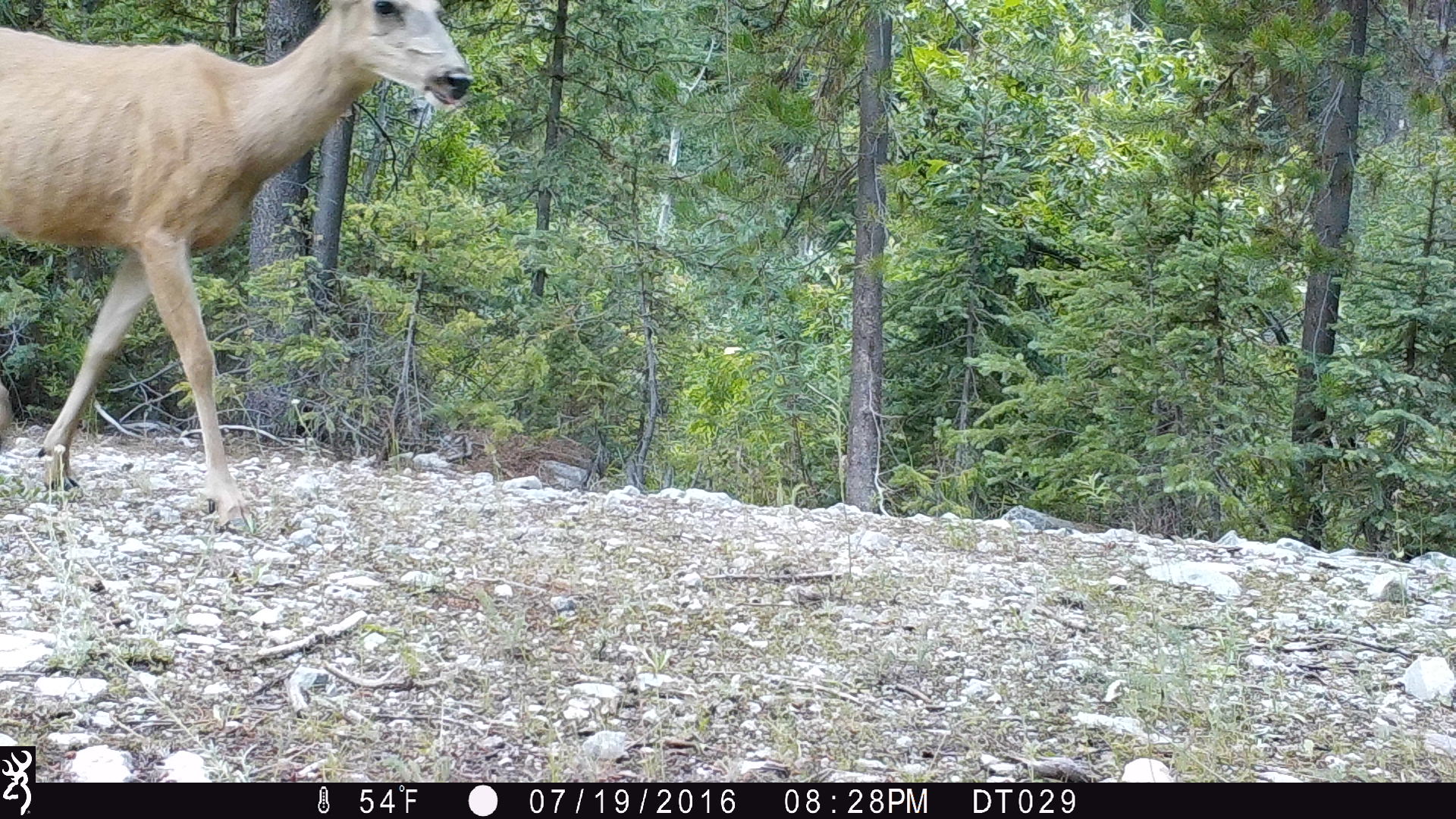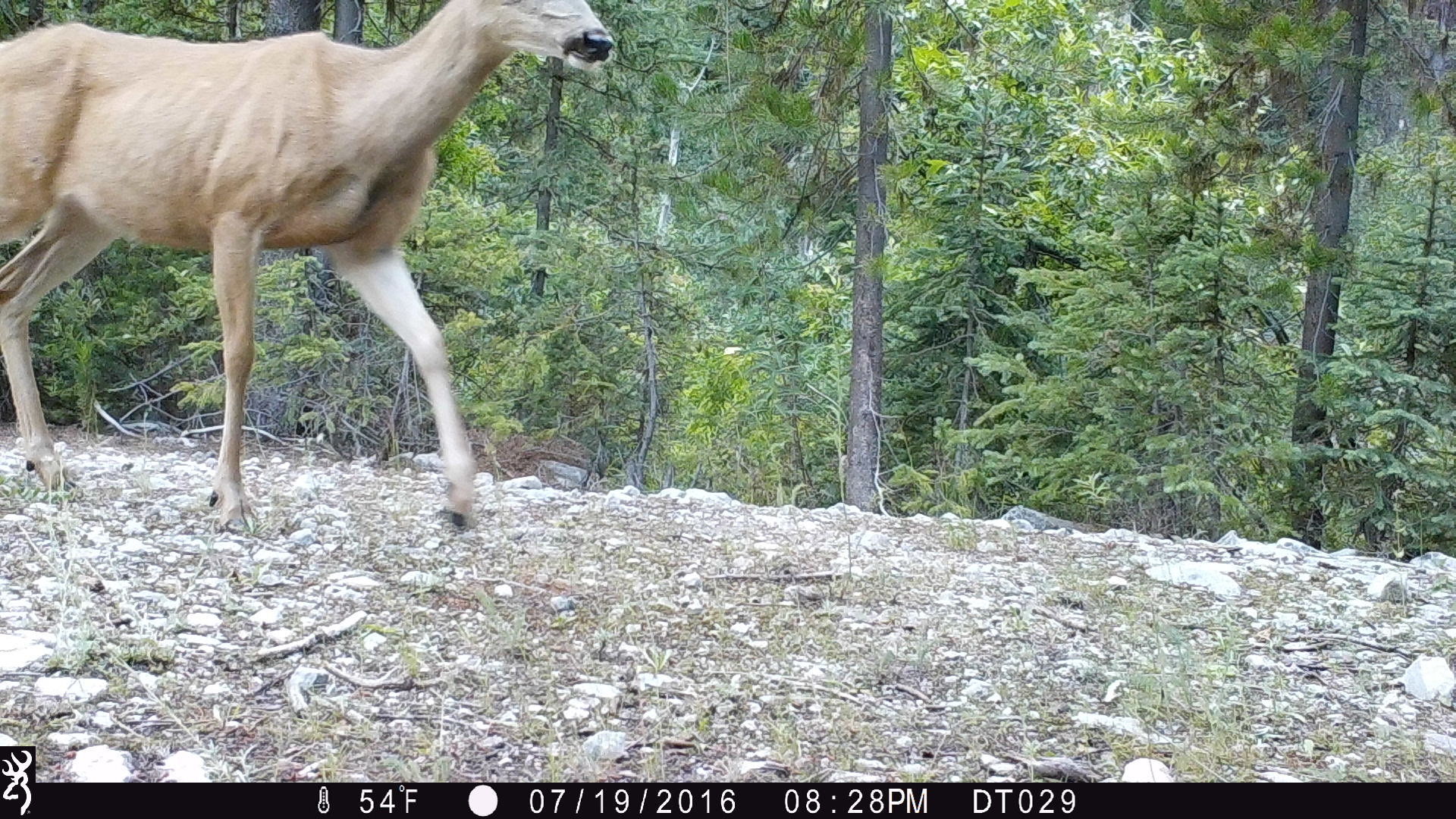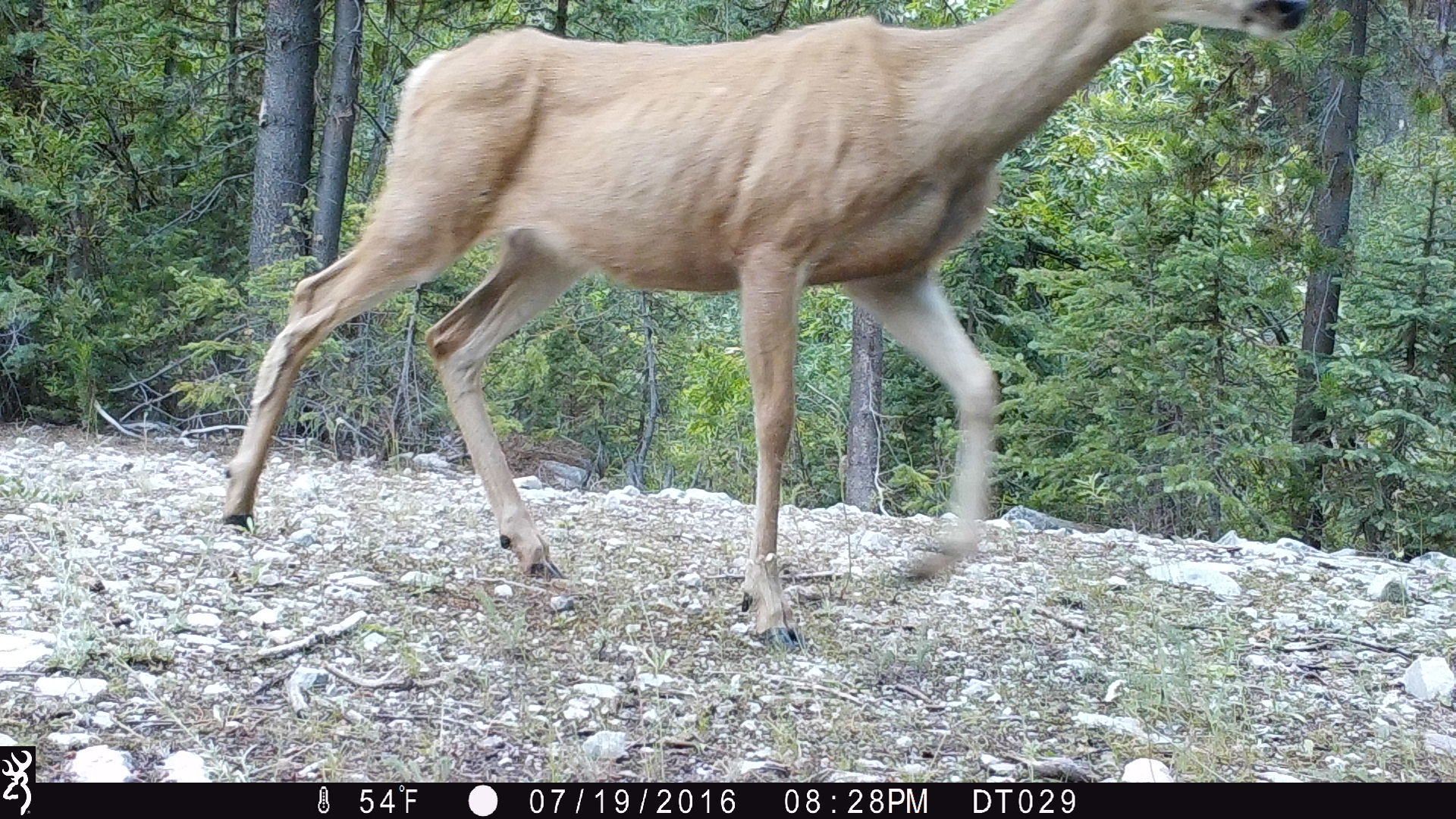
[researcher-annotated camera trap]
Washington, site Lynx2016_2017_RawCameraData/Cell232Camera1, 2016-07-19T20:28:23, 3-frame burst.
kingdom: Animalia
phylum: Chordata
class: Mammalia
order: Artiodactyla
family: Cervidae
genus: Odocoileus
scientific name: Odocoileus hemionus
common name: mule deer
Odocoileus hemionus (mule deer). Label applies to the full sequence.